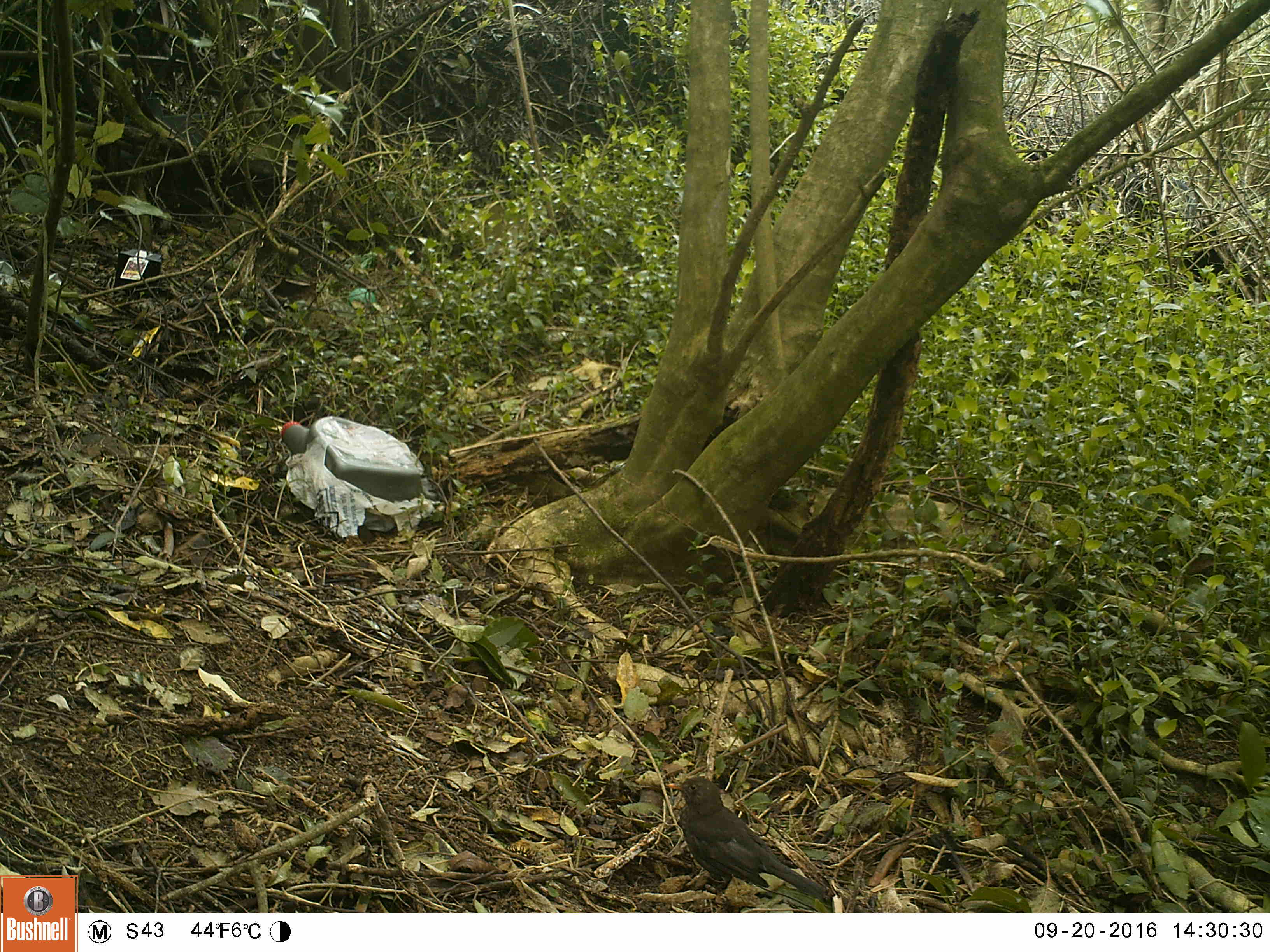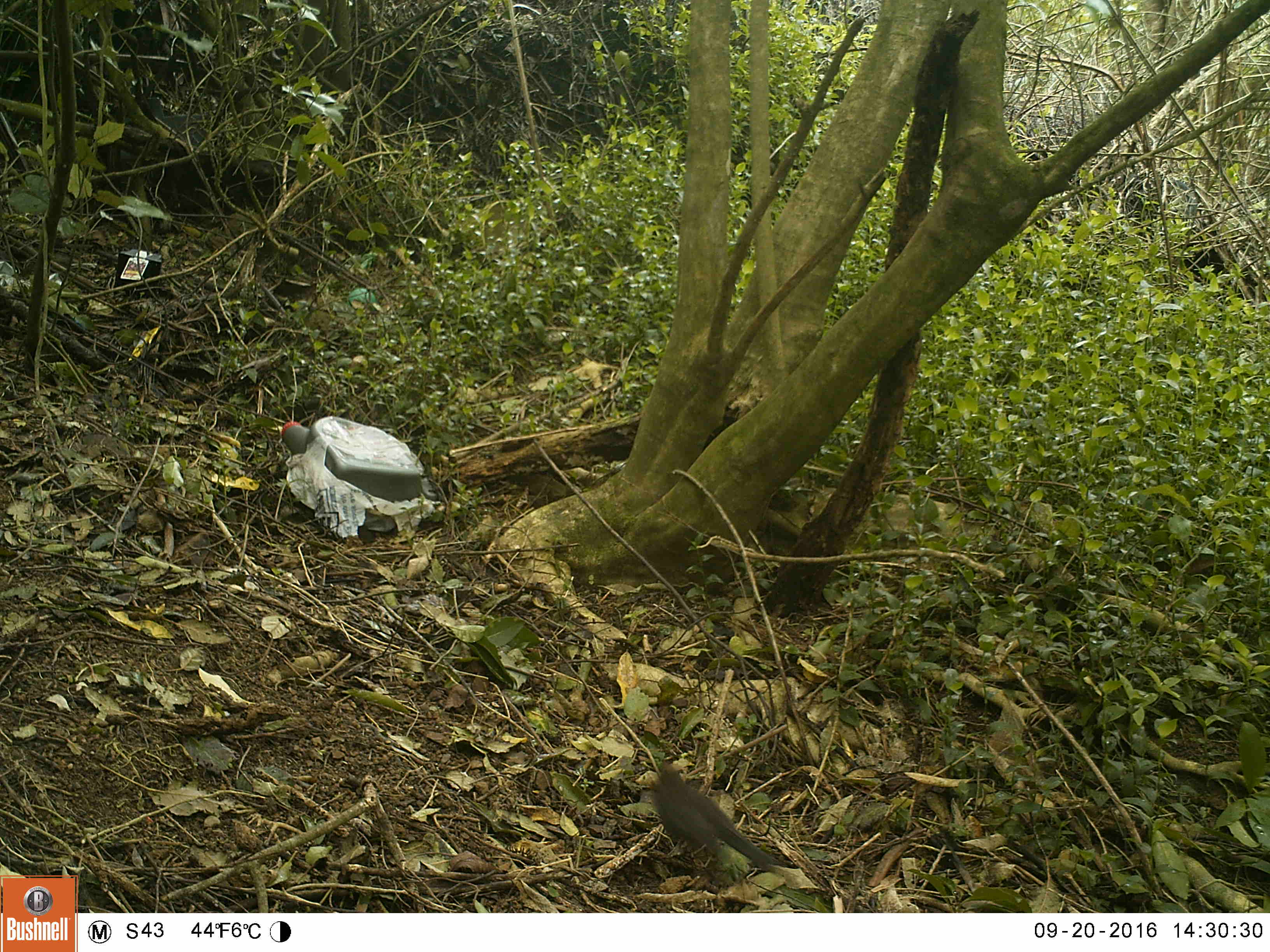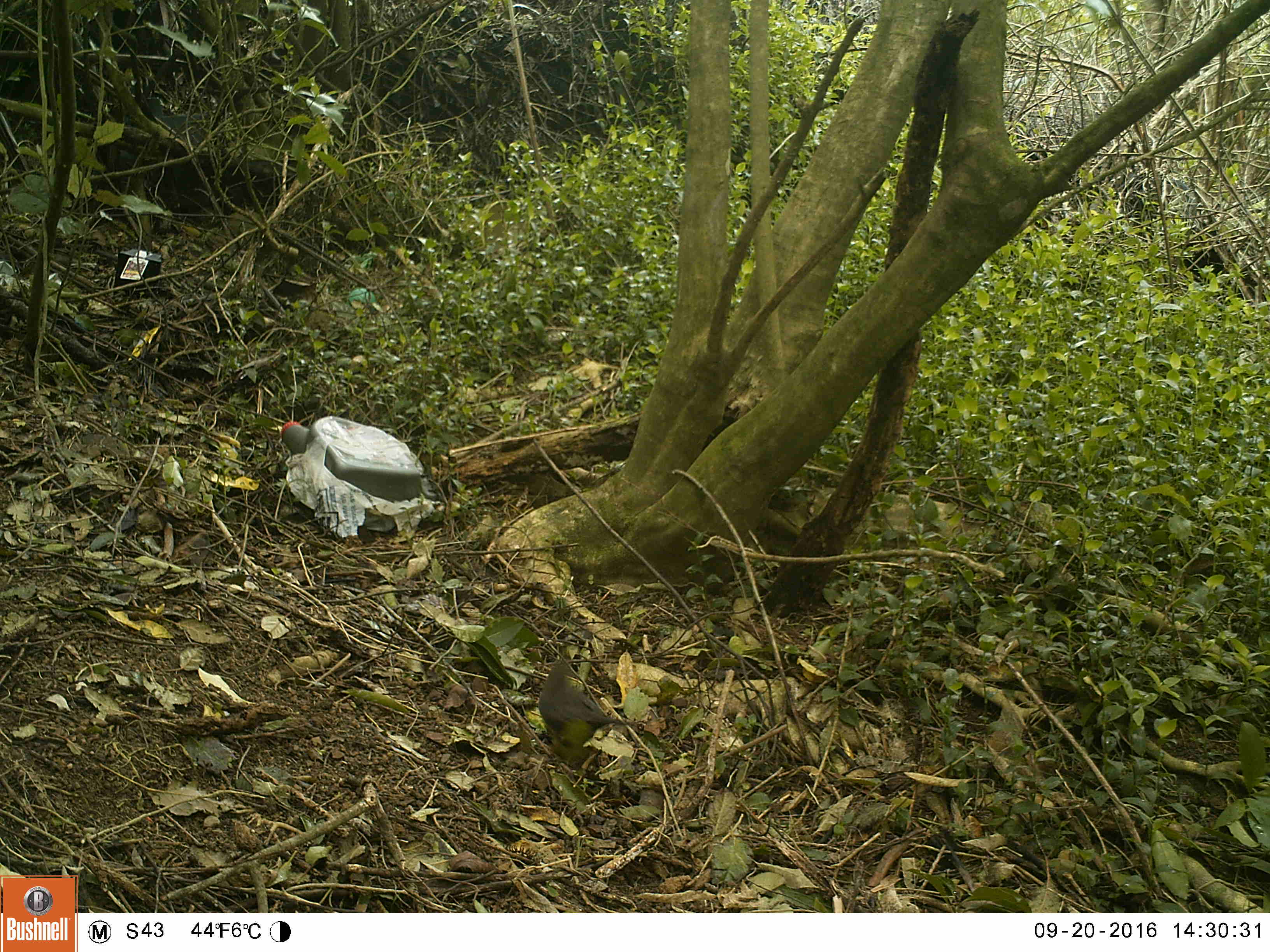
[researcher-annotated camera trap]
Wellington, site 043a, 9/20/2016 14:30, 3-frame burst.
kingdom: Animalia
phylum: Chordata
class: Aves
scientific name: Aves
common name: bird